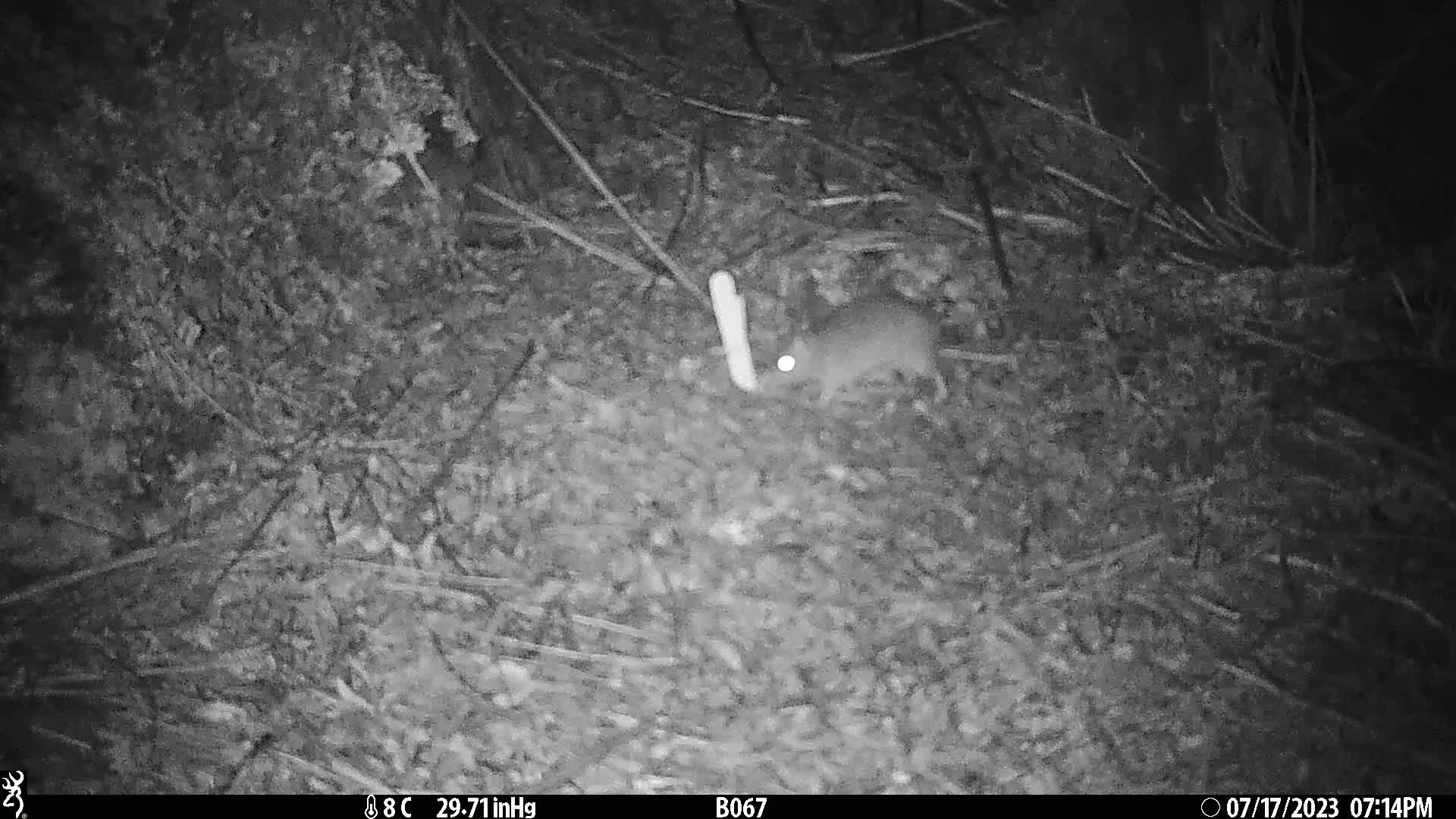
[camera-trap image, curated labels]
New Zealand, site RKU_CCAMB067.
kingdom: Animalia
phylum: Chordata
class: Mammalia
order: Rodentia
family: Muridae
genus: Rattus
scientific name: Rattus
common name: rat